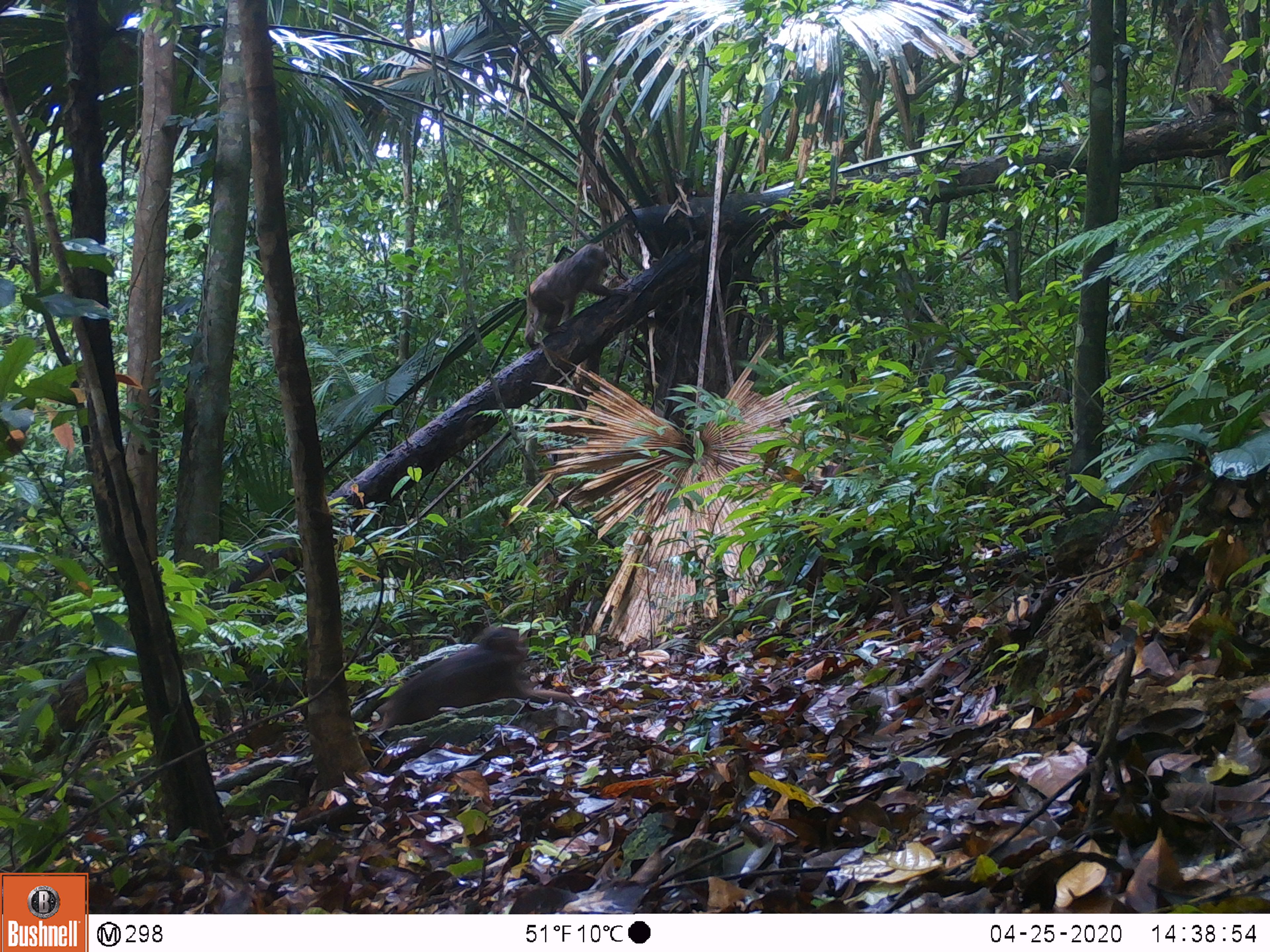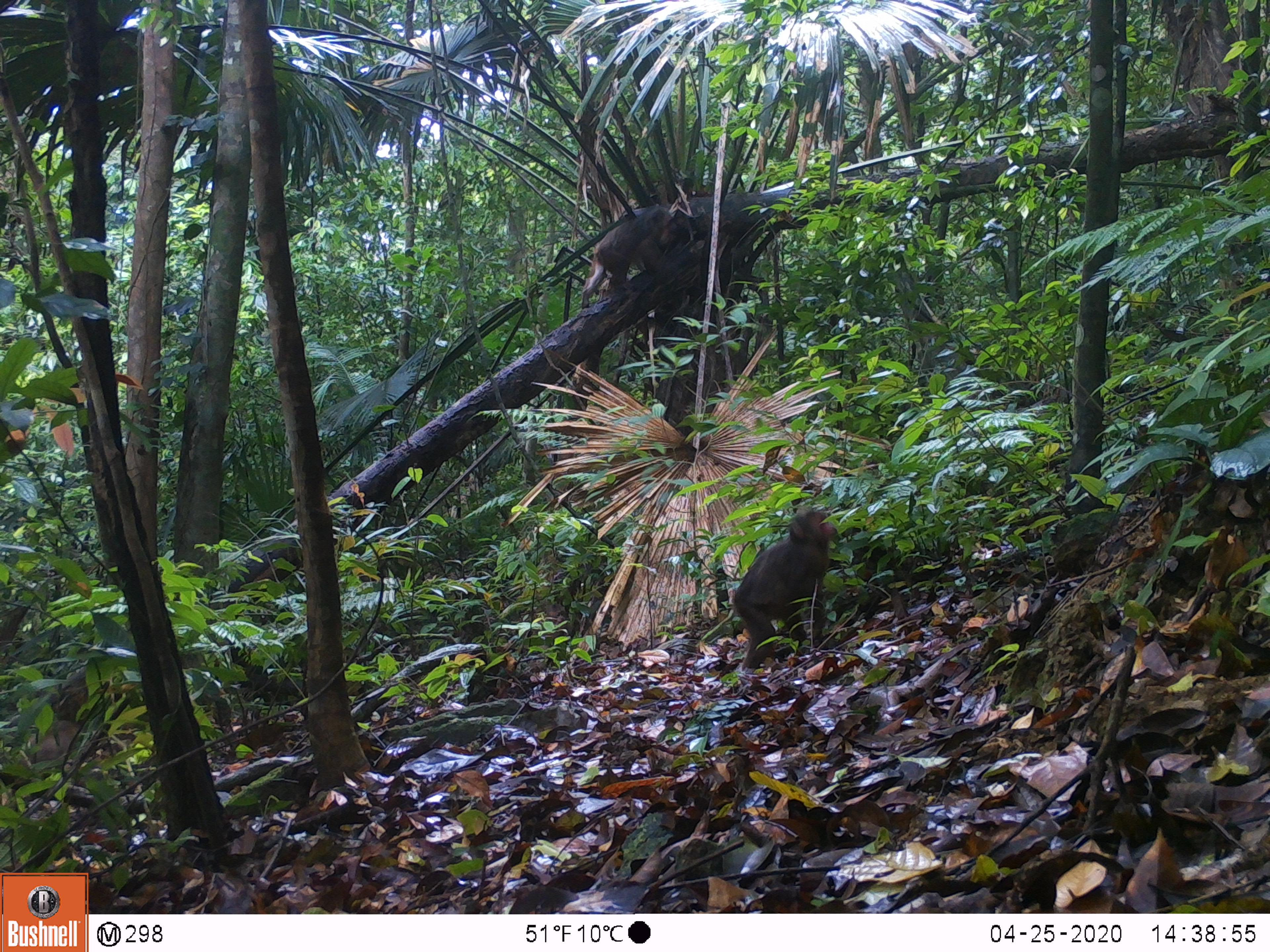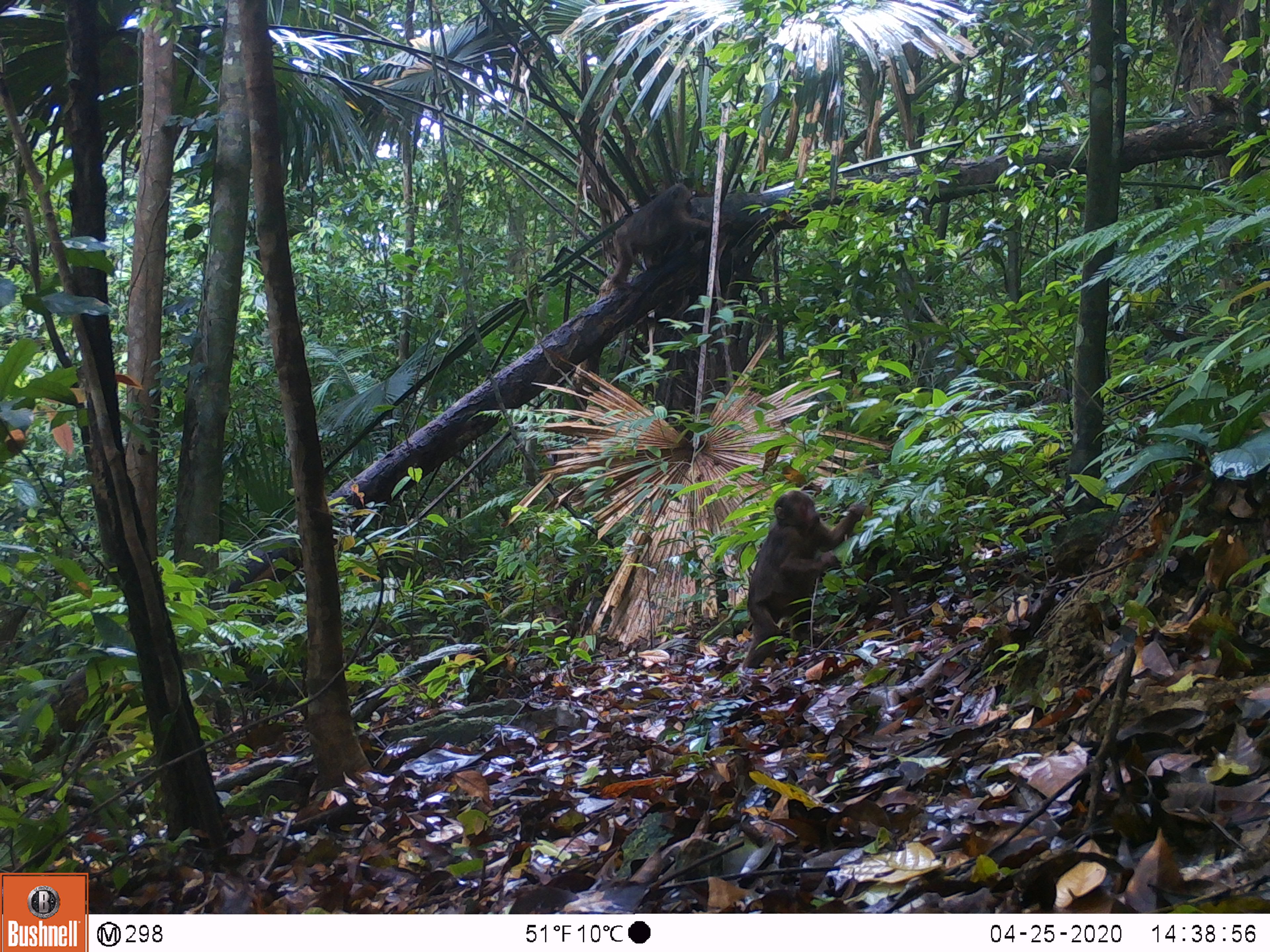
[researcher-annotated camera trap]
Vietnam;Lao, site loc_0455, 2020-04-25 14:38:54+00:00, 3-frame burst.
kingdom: Animalia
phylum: Chordata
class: Mammalia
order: Primates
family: Cercopithecidae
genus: Macaca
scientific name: Macaca arctoides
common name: stump-tailed macaque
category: stump tailed macaque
Stump tailed macaque (stump-tailed macaque) (Macaca arctoides). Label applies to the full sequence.